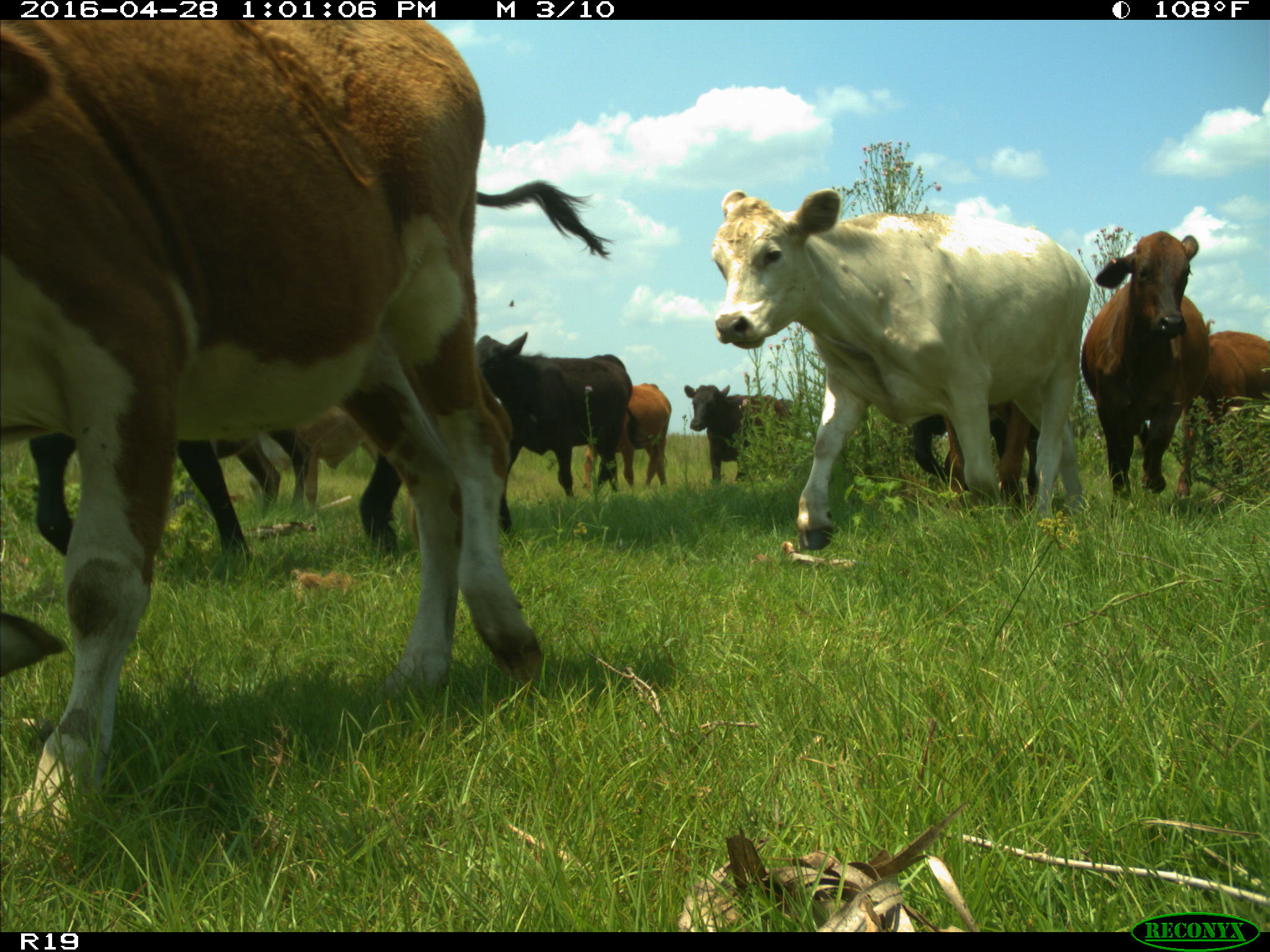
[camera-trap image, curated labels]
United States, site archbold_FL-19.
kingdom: Animalia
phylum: Chordata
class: Mammalia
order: Artiodactyla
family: Bovidae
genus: Bos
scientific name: Bos taurus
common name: domestic cow